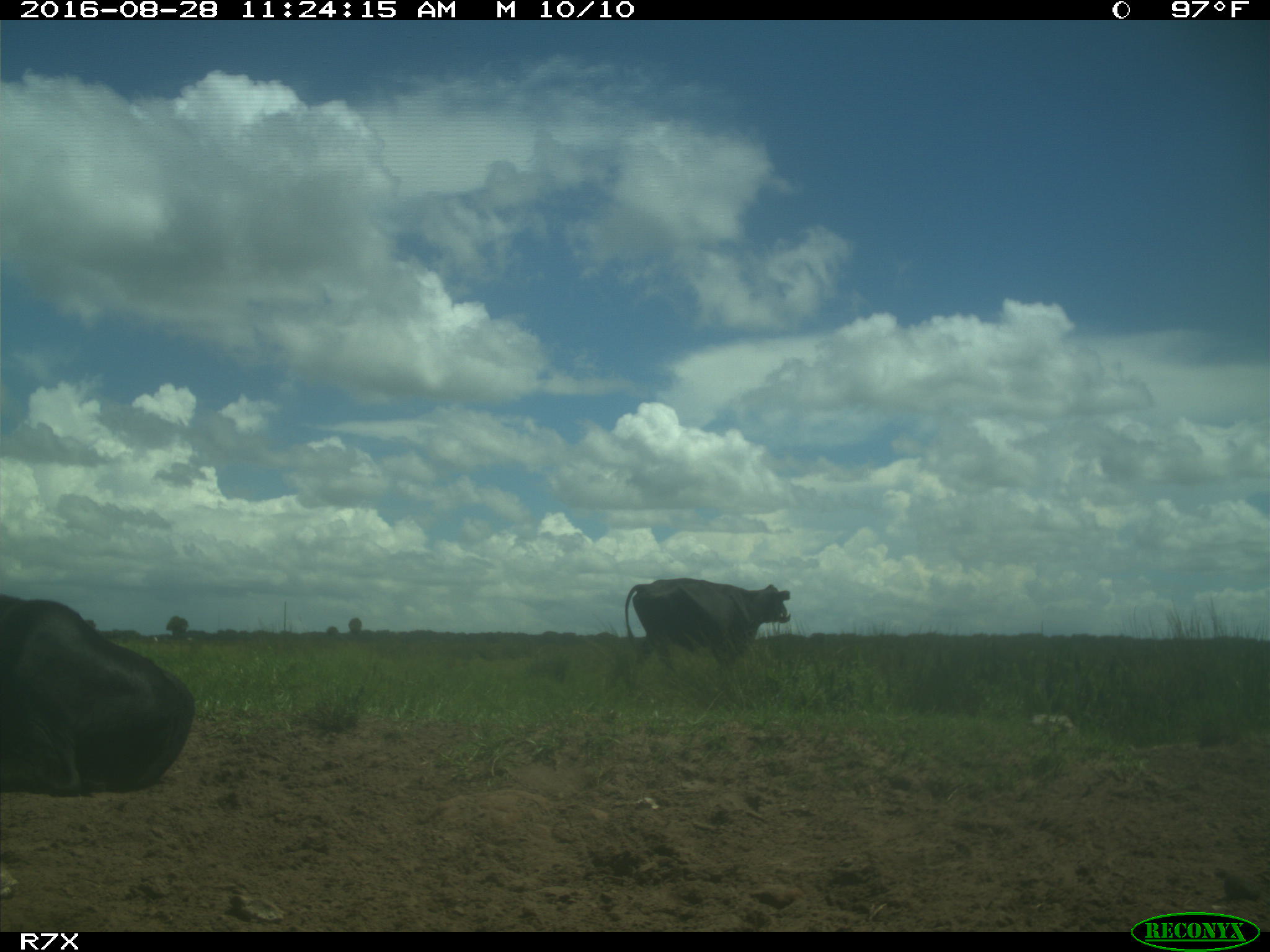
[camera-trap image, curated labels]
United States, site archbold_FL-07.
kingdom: Animalia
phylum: Chordata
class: Mammalia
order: Artiodactyla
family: Bovidae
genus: Bos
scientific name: Bos taurus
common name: domestic cow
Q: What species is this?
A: Bos taurus (domestic cow).